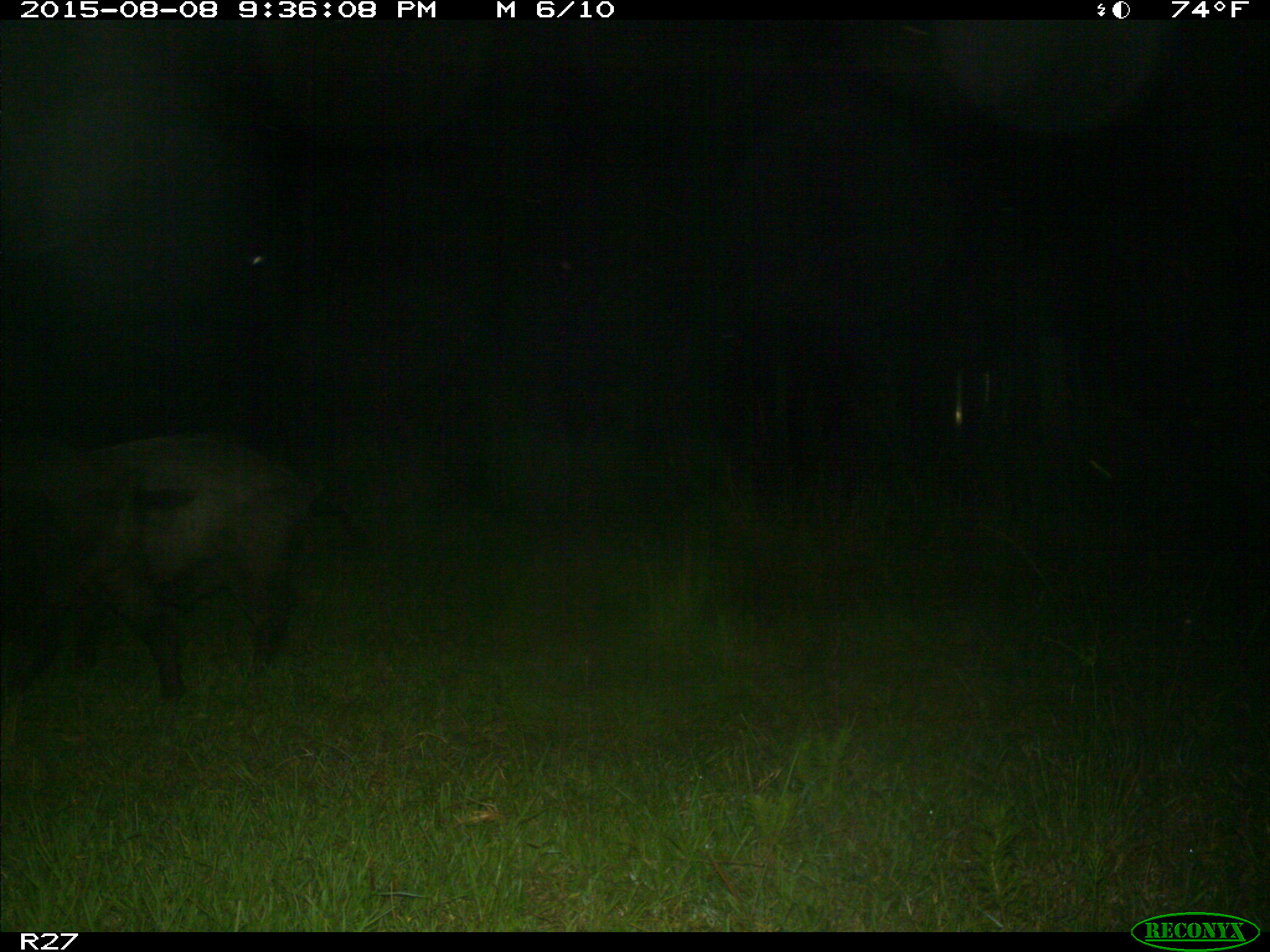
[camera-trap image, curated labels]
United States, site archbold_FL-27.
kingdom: Animalia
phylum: Chordata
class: Mammalia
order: Artiodactyla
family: Suidae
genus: Sus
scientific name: Sus scrofa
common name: wild boar